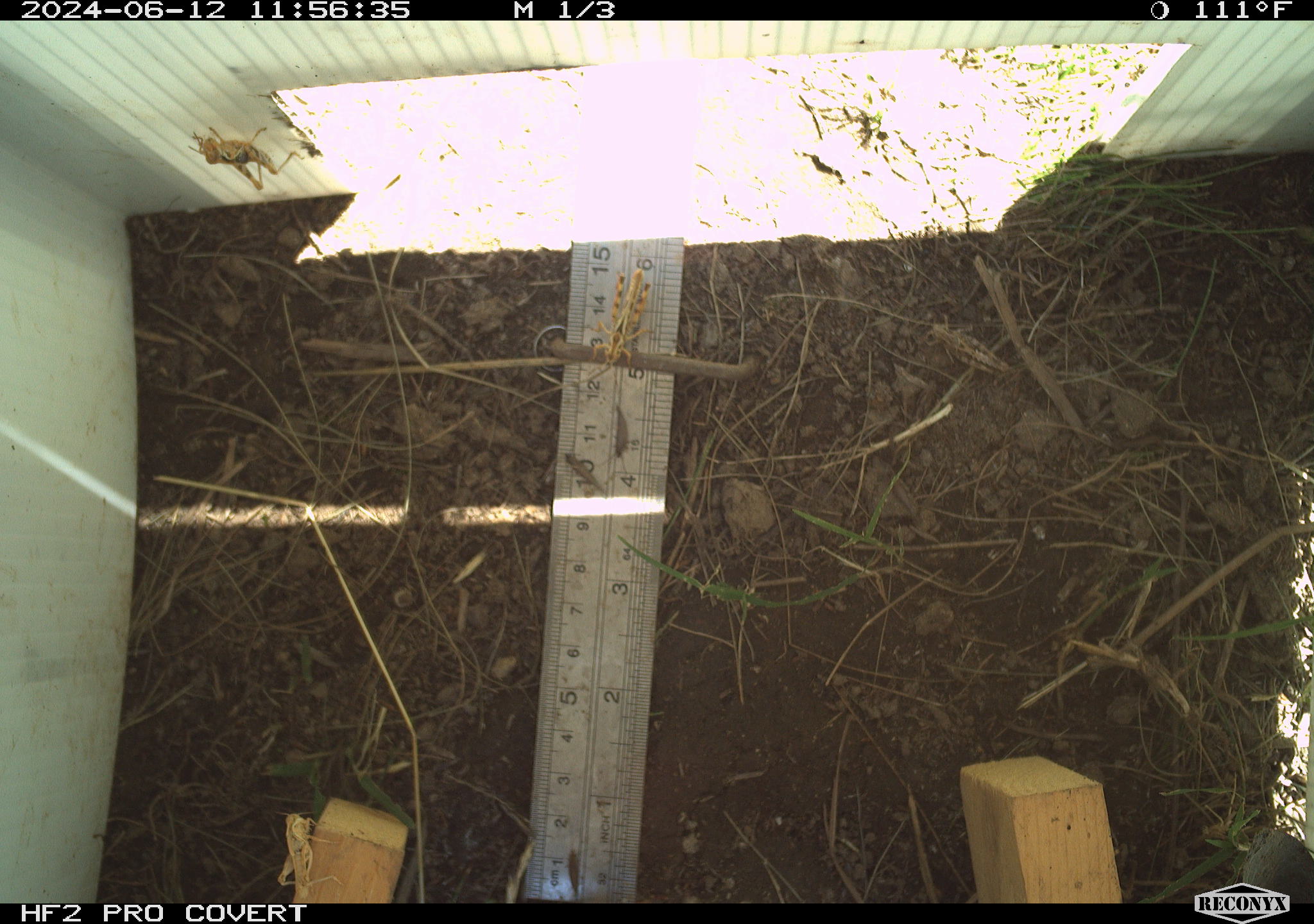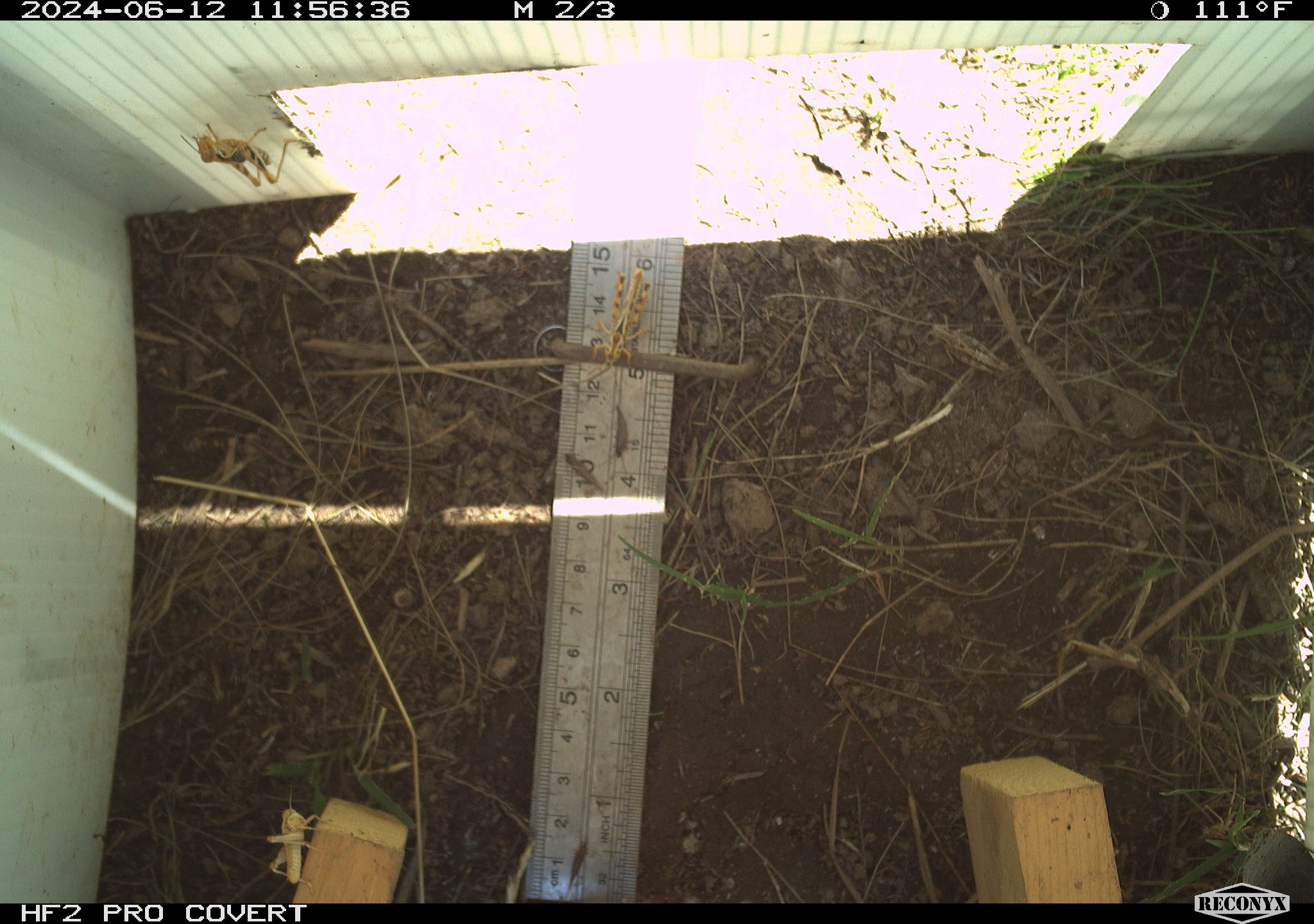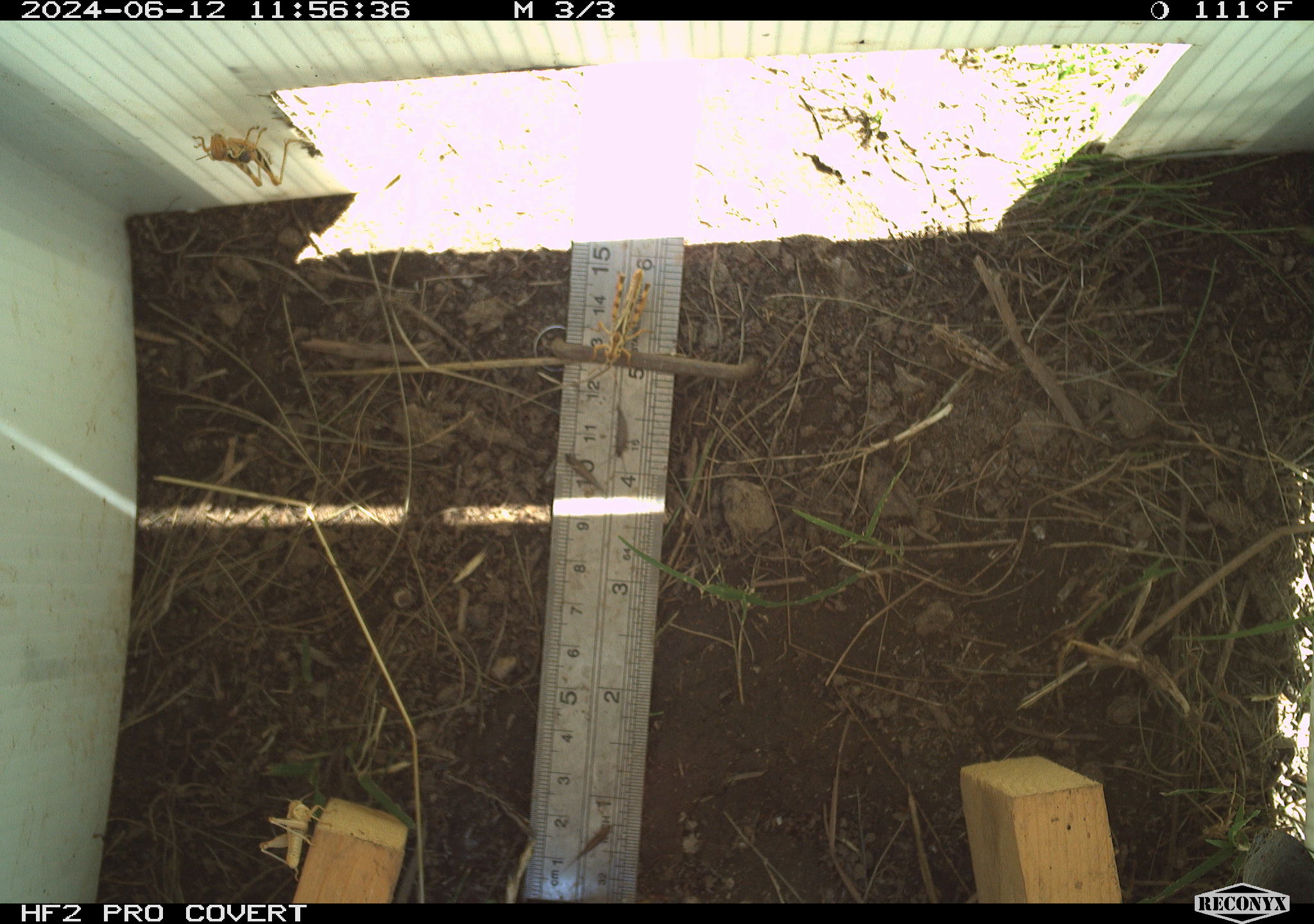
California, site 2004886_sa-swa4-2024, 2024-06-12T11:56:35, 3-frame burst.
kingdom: Animalia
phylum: Arthropoda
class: Insecta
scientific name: Insecta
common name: insect